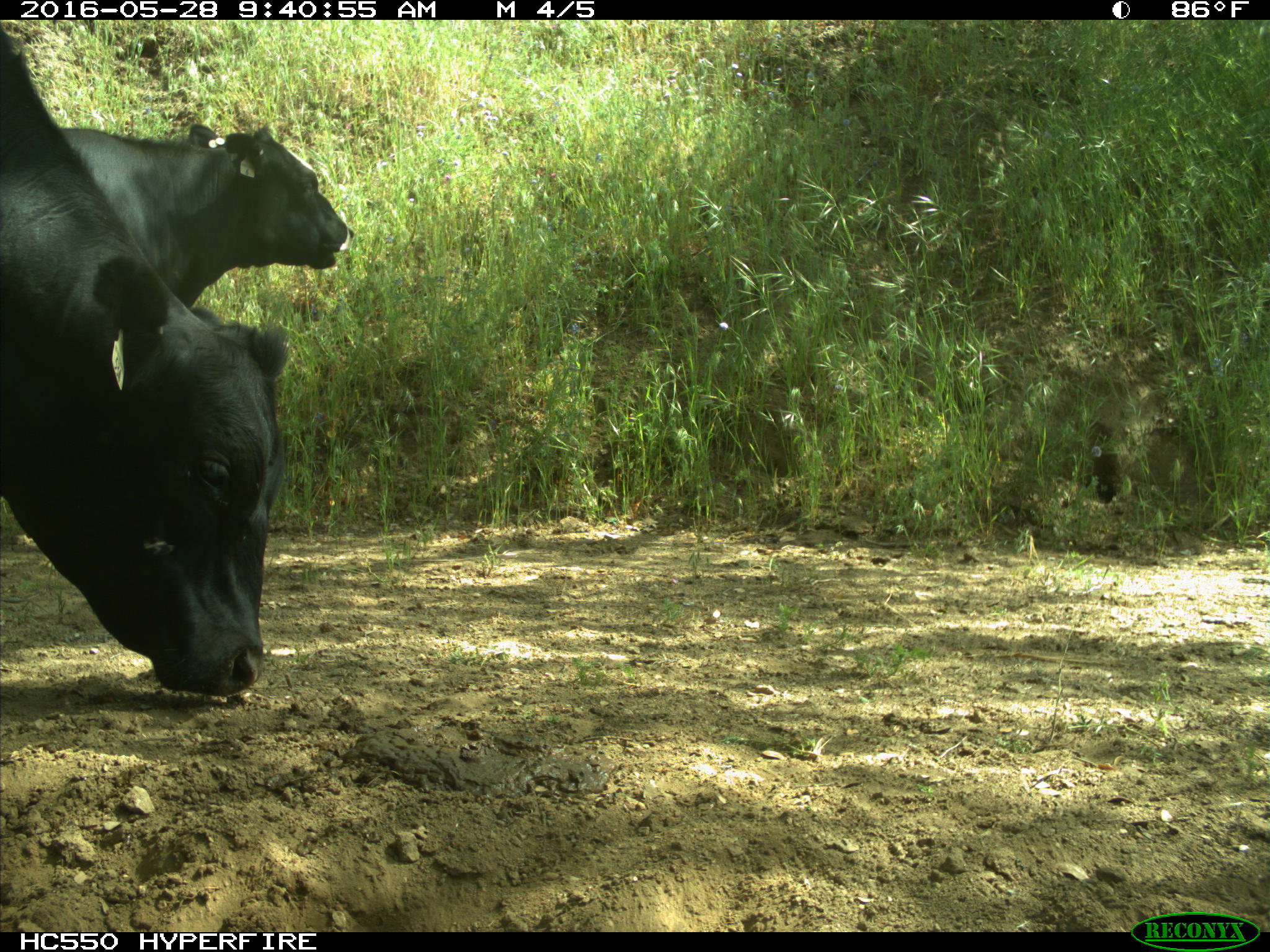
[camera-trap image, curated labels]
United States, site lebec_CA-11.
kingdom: Animalia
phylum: Chordata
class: Mammalia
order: Artiodactyla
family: Bovidae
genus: Bos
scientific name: Bos taurus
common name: domestic cow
Bos taurus (domestic cow).